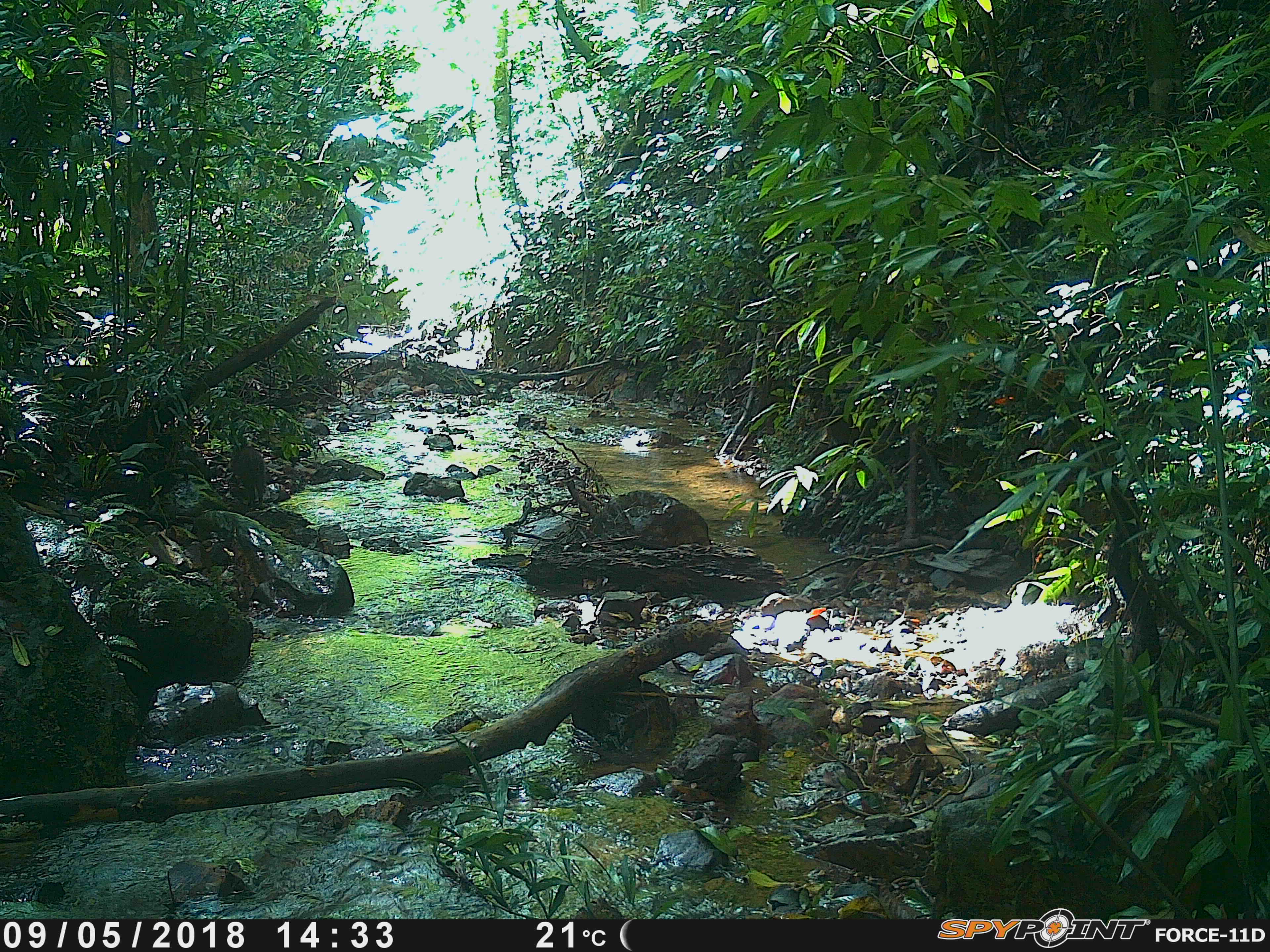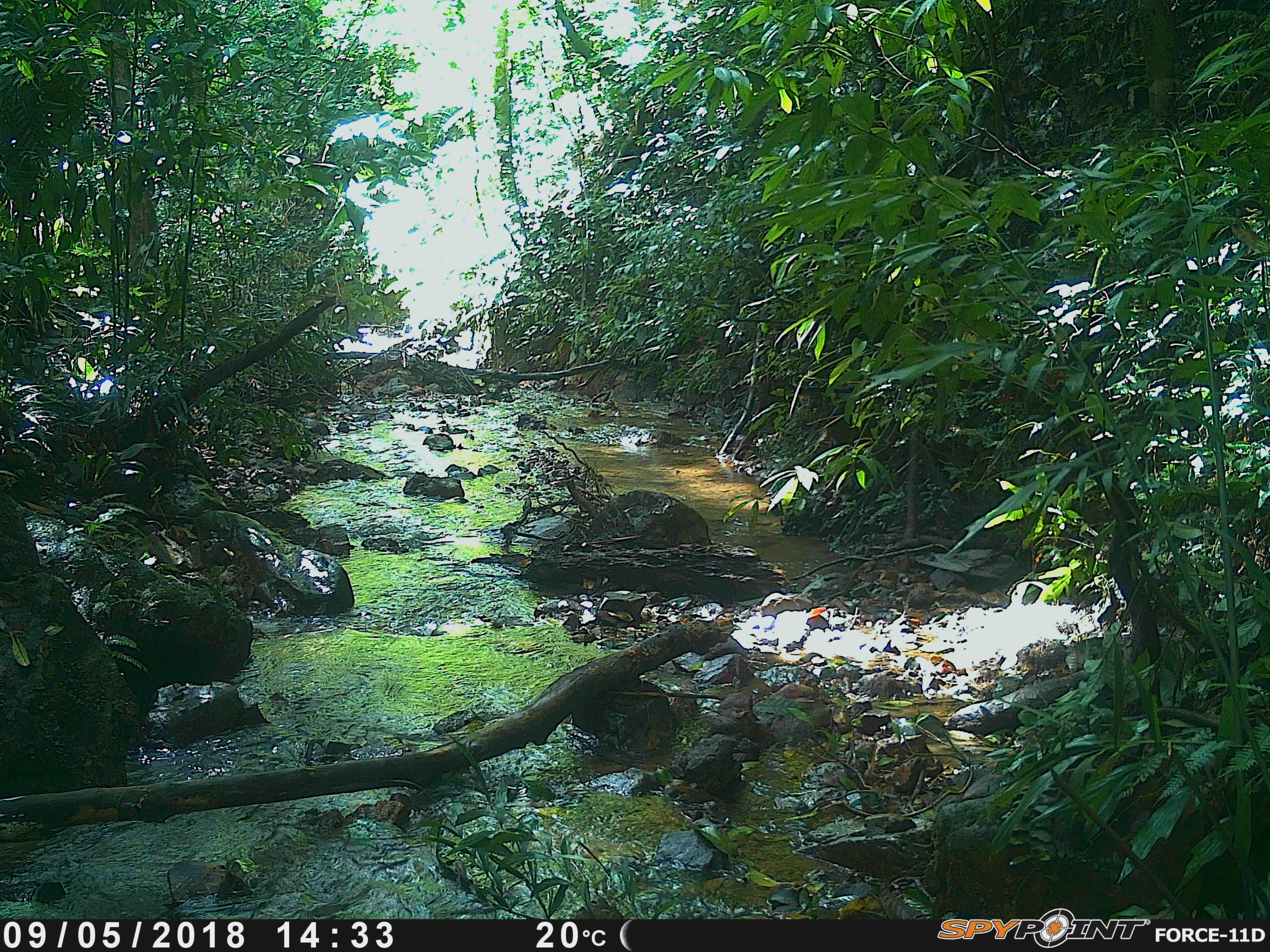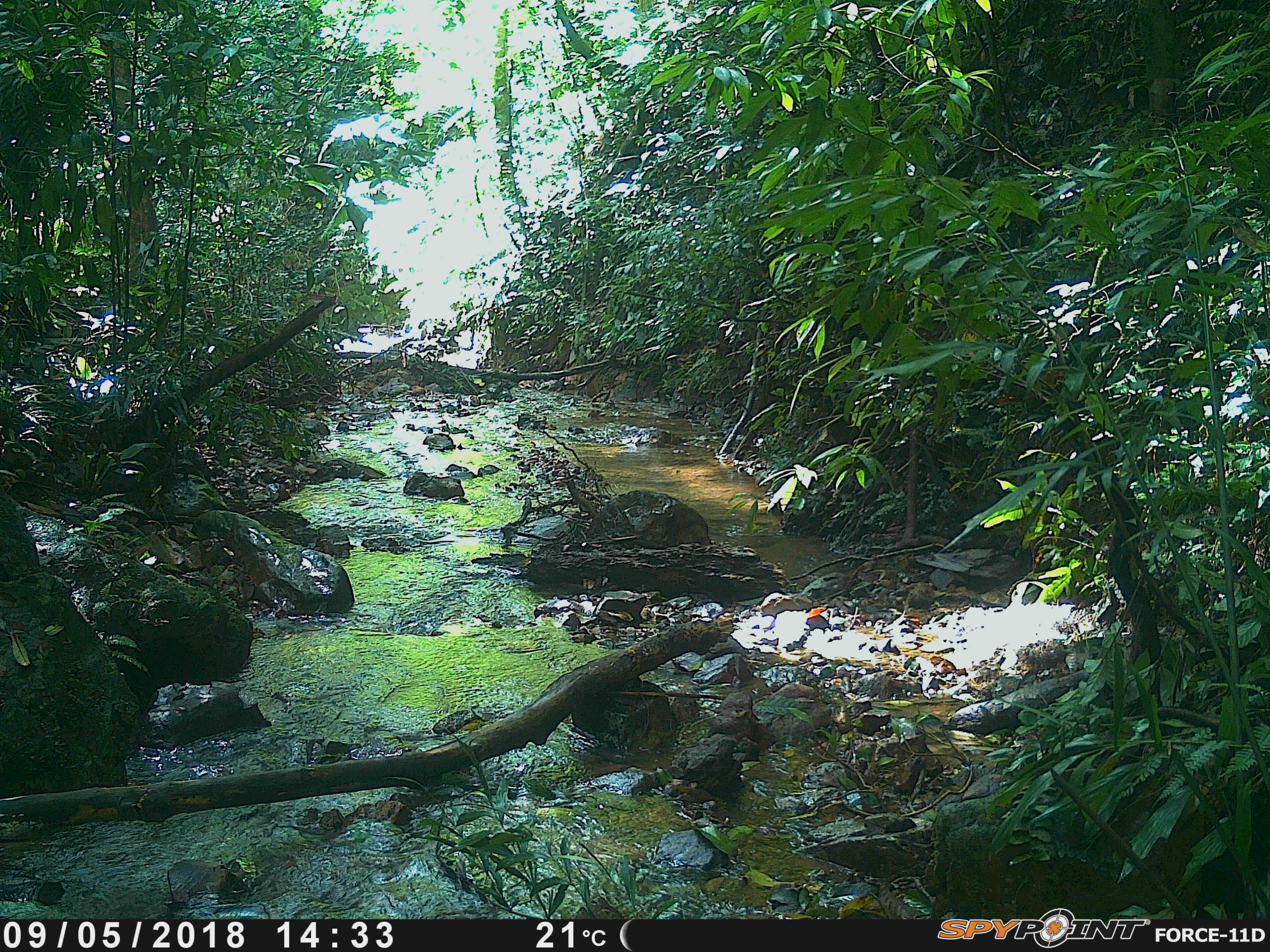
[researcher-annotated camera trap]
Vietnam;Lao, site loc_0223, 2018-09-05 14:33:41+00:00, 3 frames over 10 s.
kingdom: Animalia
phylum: Chordata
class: Mammalia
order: Artiodactyla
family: Suidae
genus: Sus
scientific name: Sus scrofa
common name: eurasian wild pig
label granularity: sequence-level